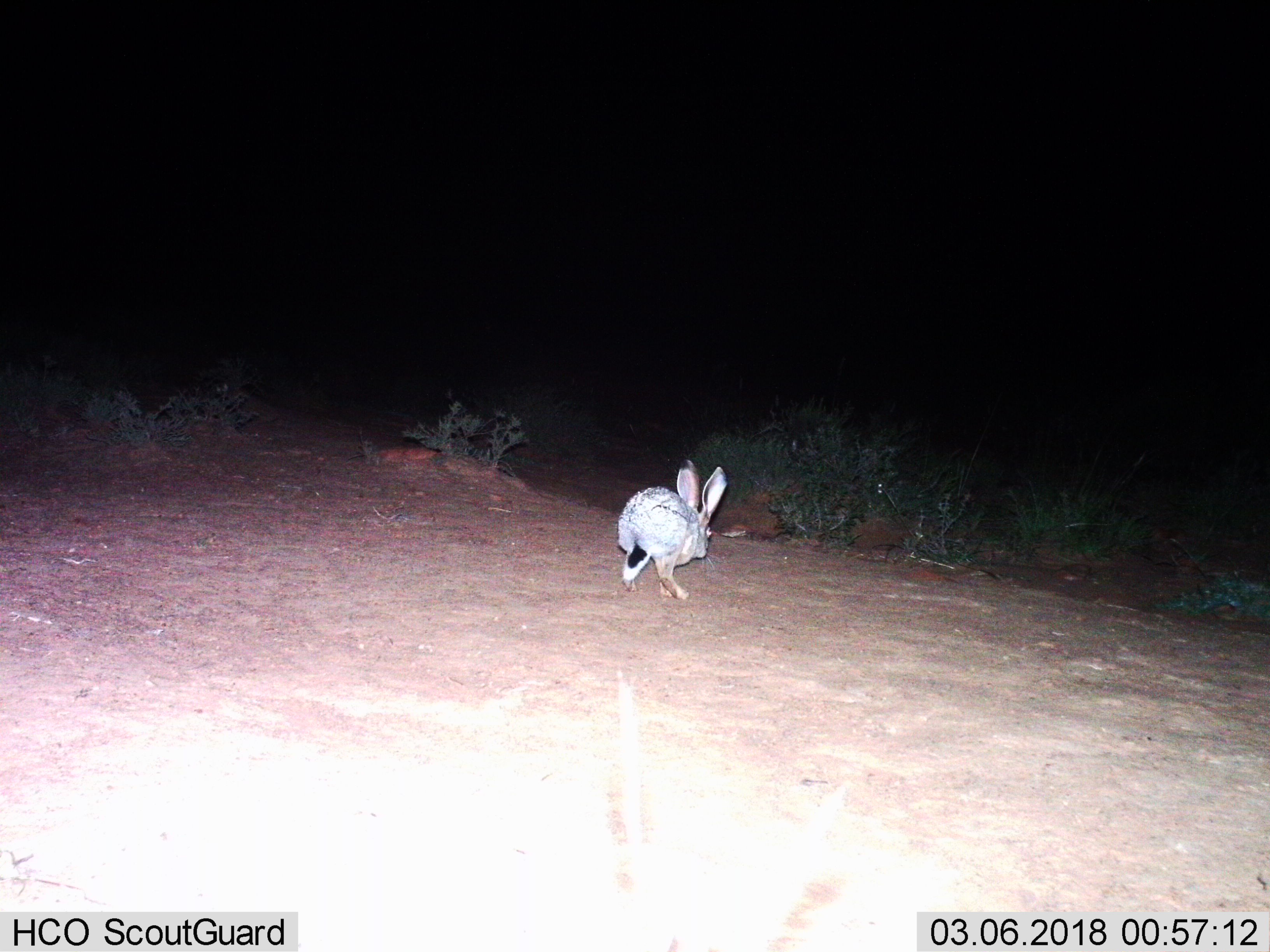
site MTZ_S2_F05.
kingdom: Animalia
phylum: Chordata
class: Mammalia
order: Lagomorpha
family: Leporidae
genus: Lepus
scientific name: Lepus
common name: hare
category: hareunknown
Hareunknown (hare) (Lepus), count 1. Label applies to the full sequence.